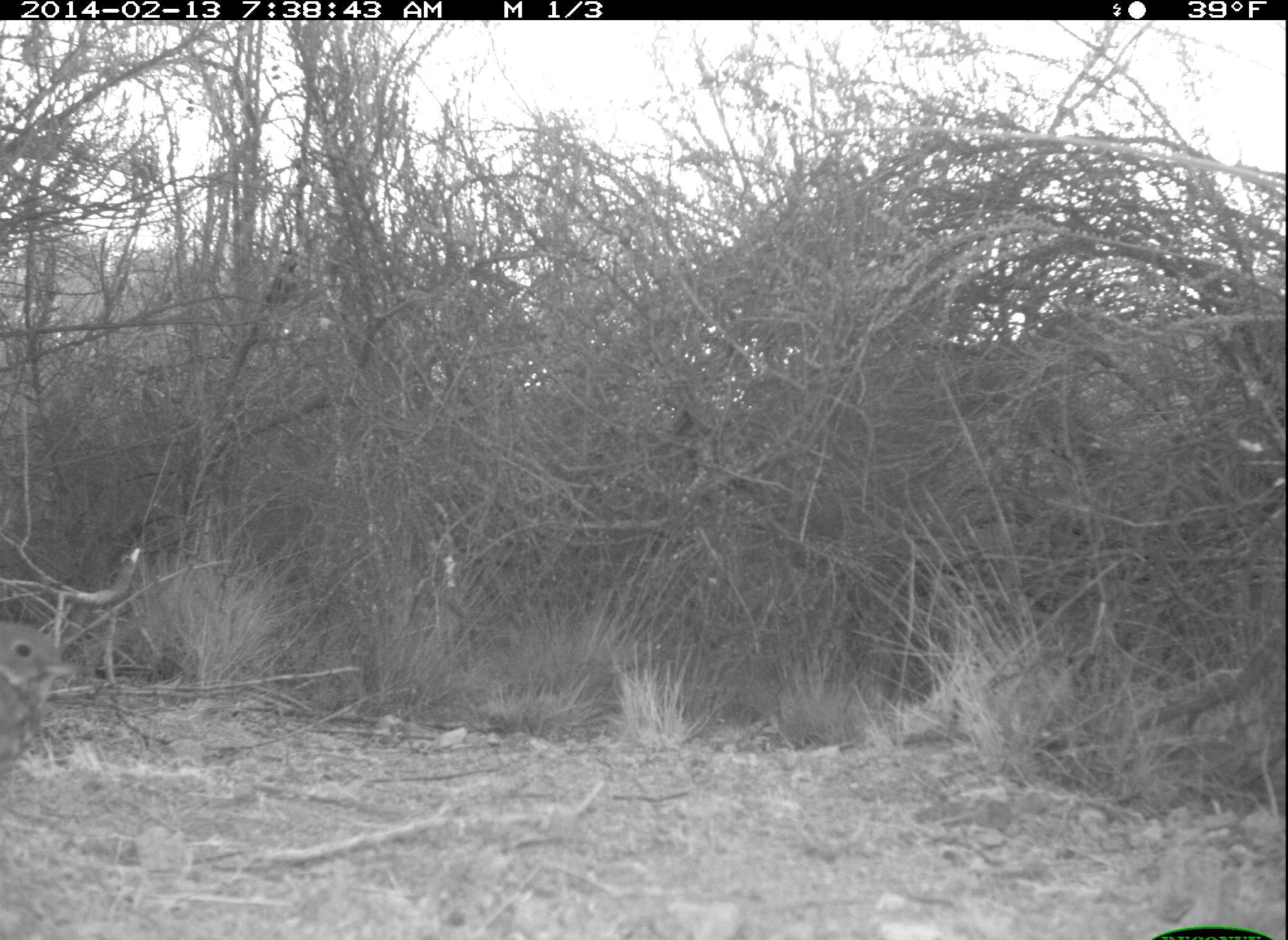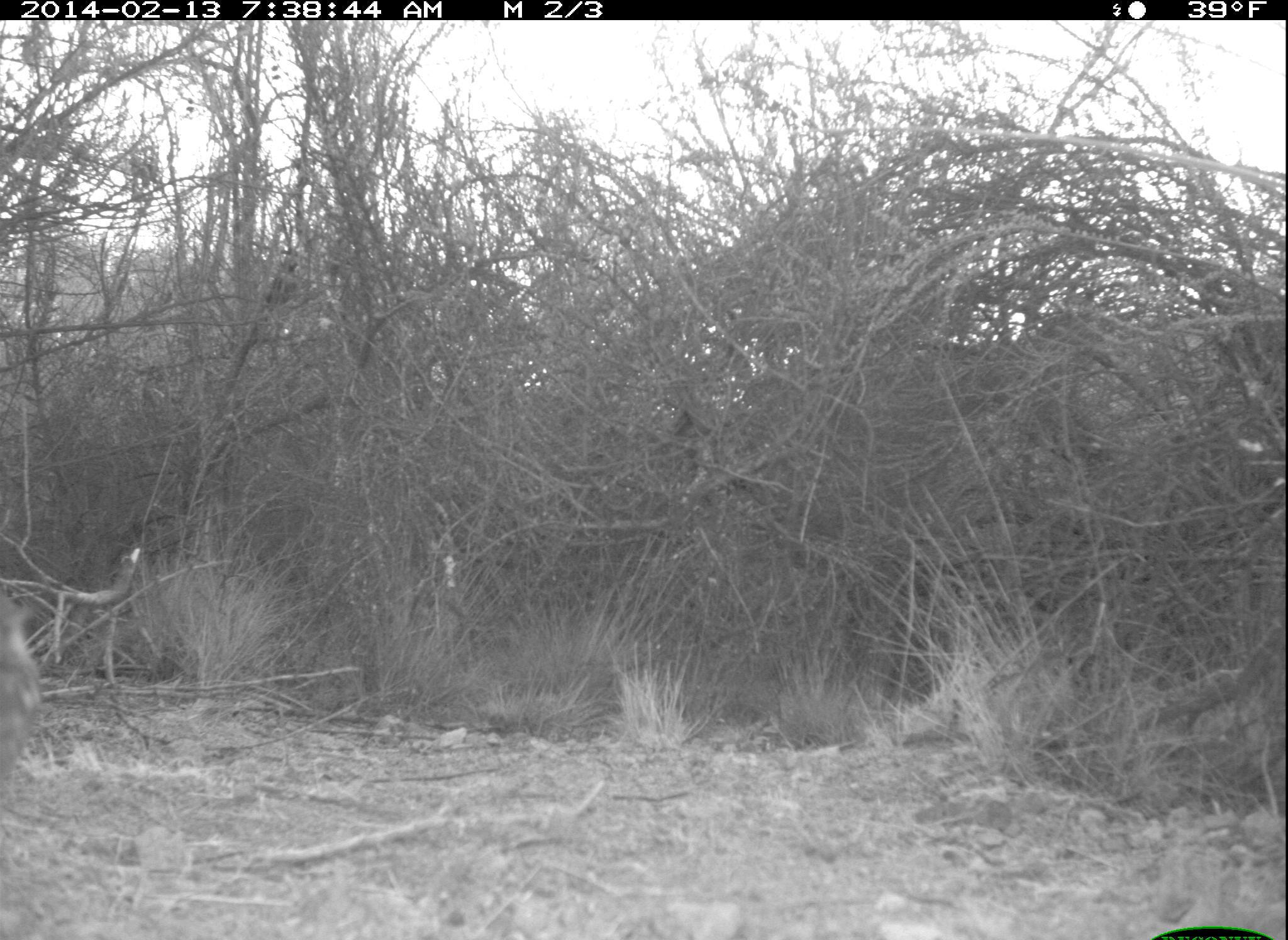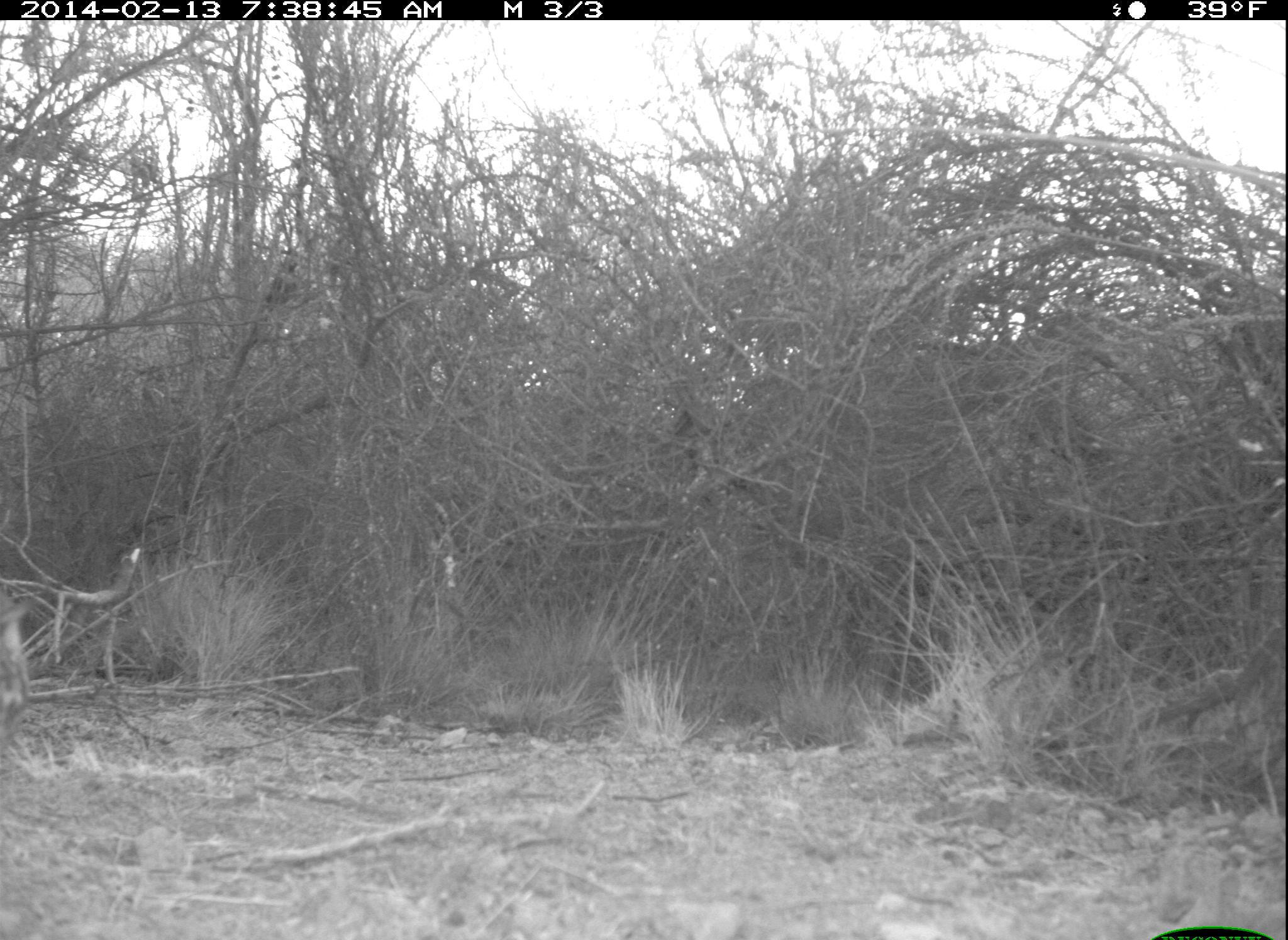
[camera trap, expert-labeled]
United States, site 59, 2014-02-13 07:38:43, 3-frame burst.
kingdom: Animalia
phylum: Chordata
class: Aves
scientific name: Aves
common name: bird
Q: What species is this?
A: Bird (Aves).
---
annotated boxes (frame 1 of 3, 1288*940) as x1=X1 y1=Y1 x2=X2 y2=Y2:
bird: x1=0 y1=621 x2=80 y2=765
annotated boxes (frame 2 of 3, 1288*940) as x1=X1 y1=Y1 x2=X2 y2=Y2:
bird: x1=0 y1=589 x2=49 y2=787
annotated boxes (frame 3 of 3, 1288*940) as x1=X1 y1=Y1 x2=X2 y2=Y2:
bird: x1=0 y1=589 x2=48 y2=742